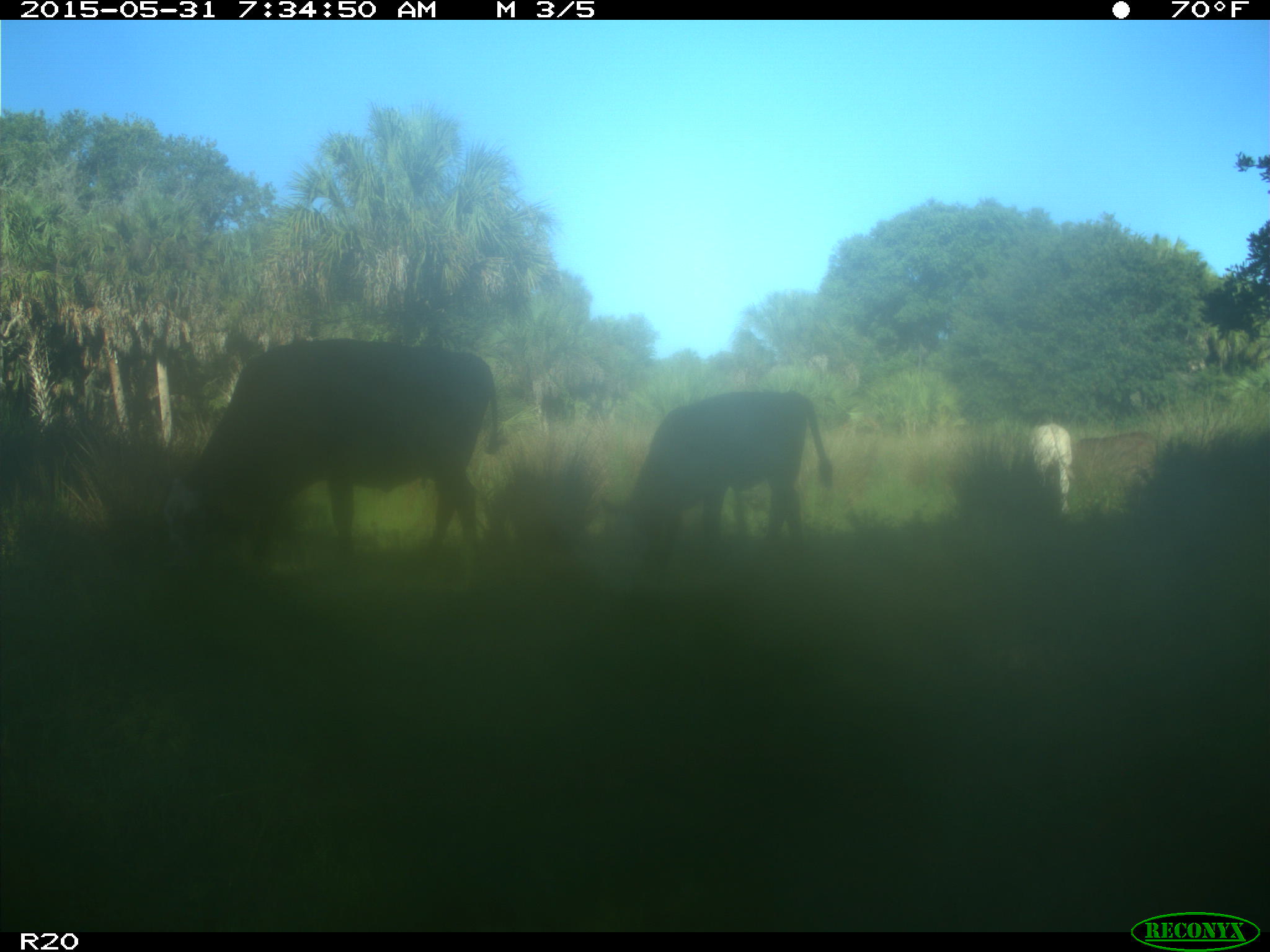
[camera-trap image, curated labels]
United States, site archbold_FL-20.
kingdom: Animalia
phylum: Chordata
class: Mammalia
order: Artiodactyla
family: Bovidae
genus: Bos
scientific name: Bos taurus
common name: domestic cow